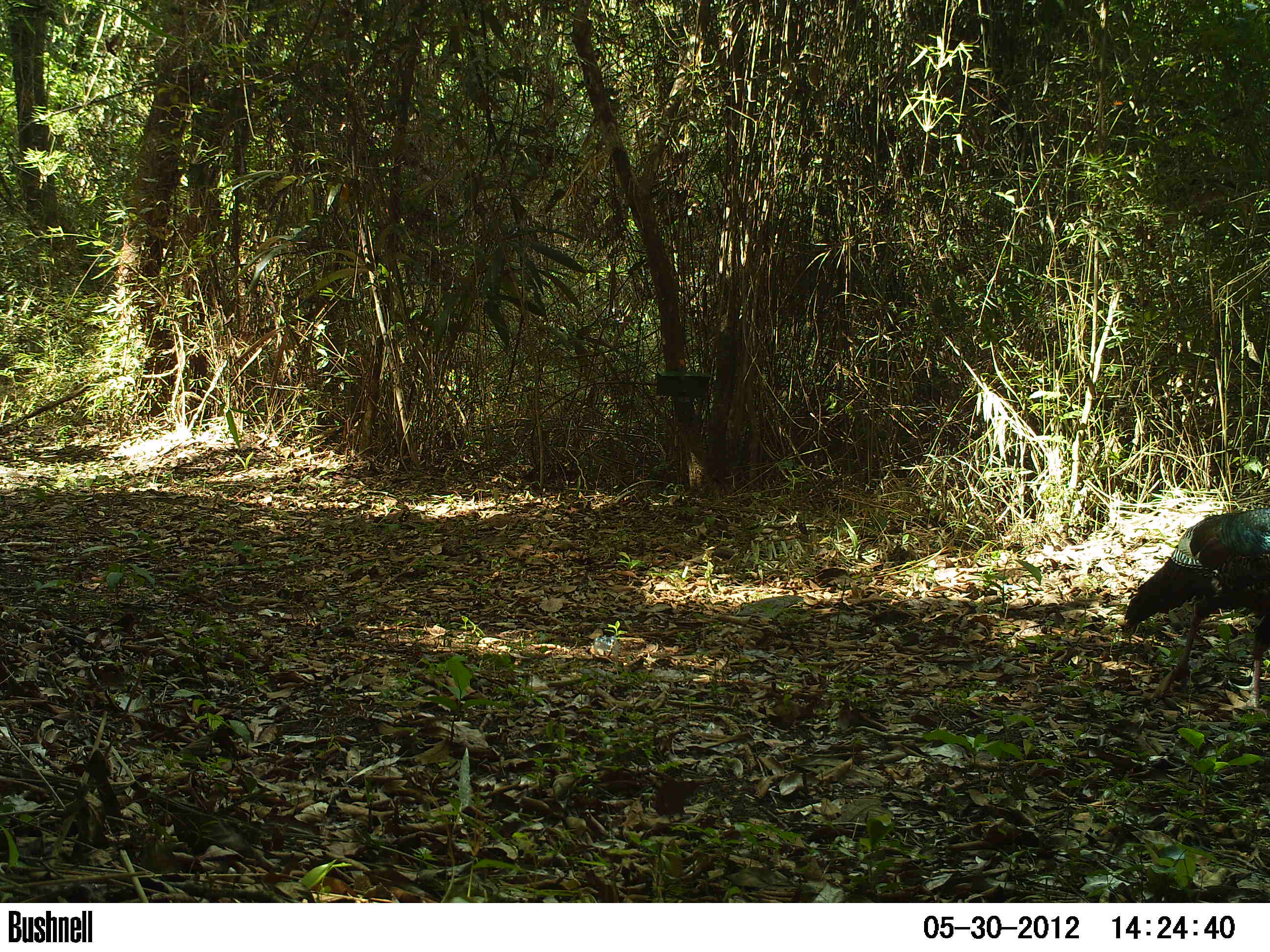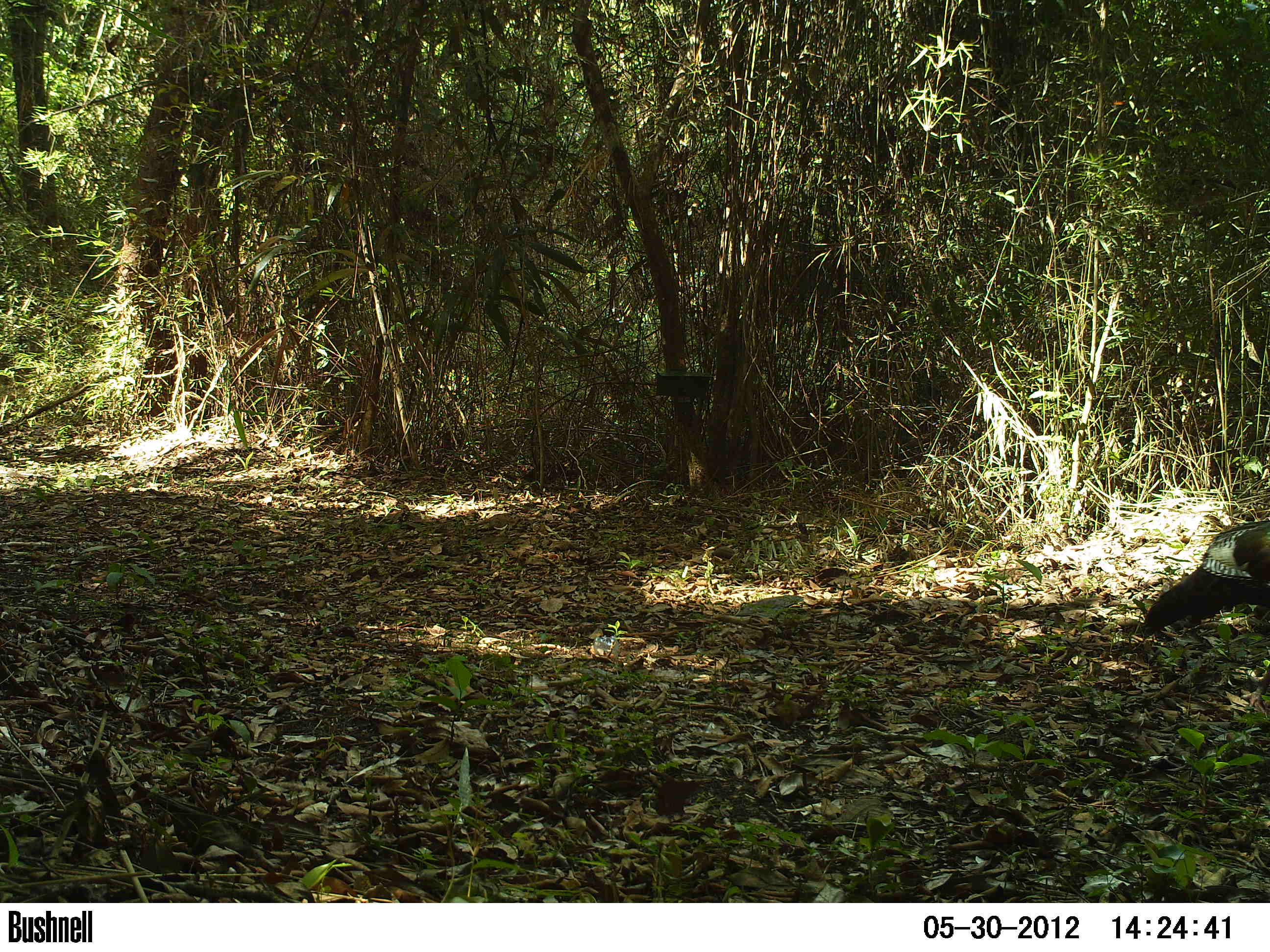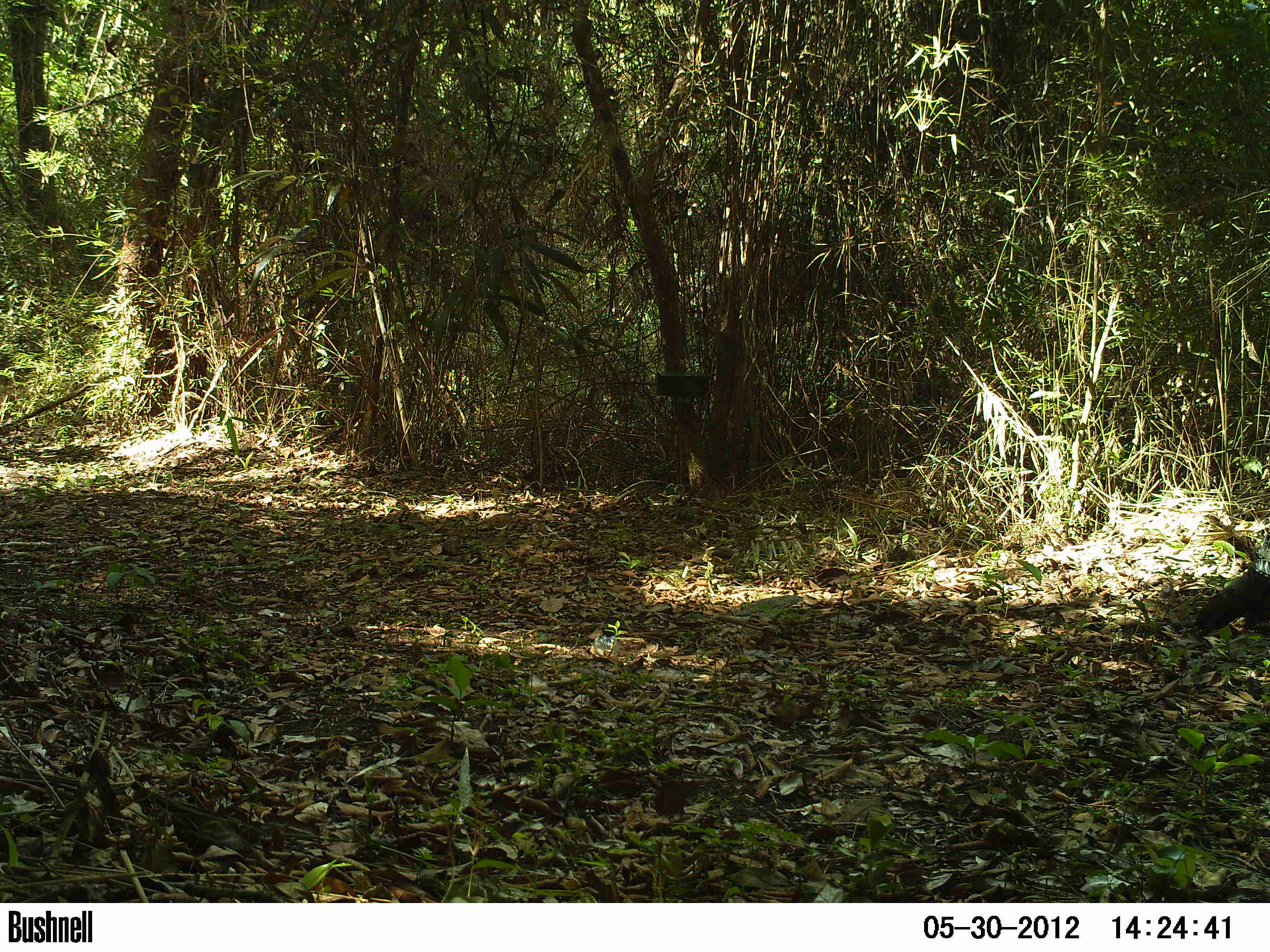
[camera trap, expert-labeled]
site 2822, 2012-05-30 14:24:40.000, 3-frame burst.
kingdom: Animalia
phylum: Chordata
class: Aves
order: Galliformes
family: Phasianidae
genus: Meleagris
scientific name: Meleagris ocellata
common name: ocellated turkey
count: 1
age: adult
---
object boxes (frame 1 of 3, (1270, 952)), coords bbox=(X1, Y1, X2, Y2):
meleagris ocellata: bbox=(1123, 506, 1270, 712)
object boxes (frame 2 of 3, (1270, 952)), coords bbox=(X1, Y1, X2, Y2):
meleagris ocellata: bbox=(1141, 521, 1269, 643)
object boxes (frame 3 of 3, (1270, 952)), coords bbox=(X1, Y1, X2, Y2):
meleagris ocellata: bbox=(1198, 562, 1269, 631)